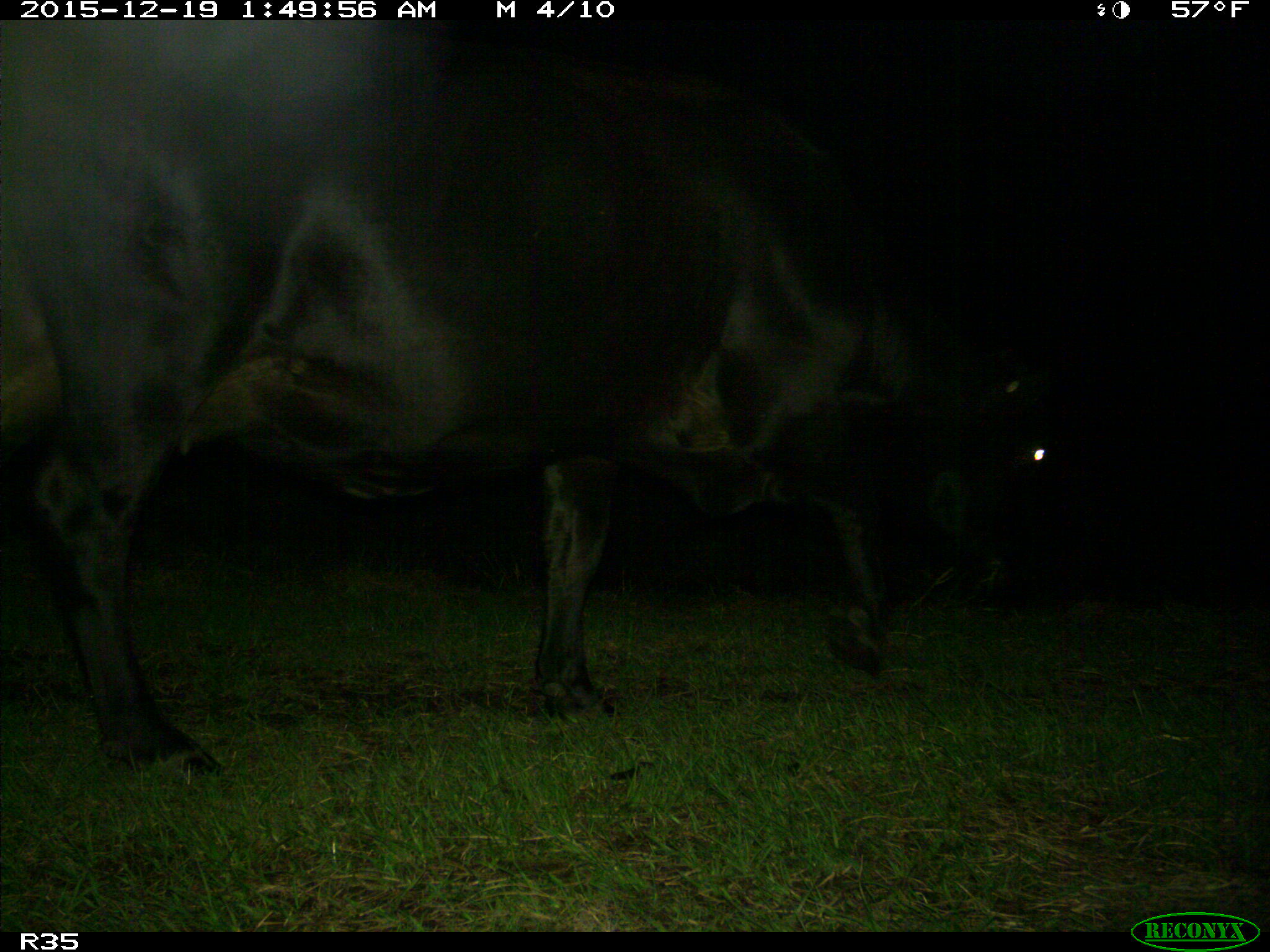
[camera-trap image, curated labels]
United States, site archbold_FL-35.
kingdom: Animalia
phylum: Chordata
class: Mammalia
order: Artiodactyla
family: Bovidae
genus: Bos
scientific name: Bos taurus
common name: domestic cow